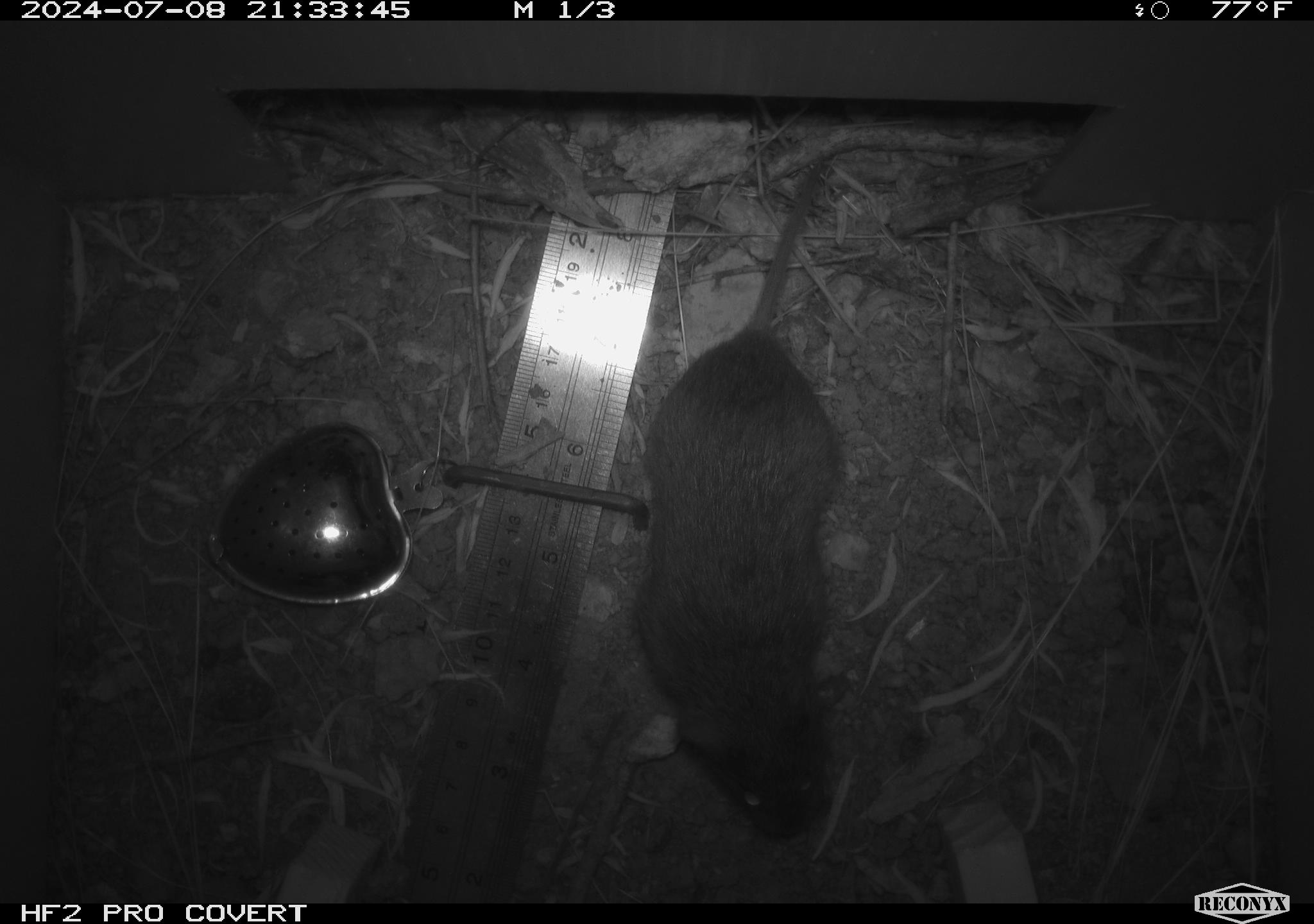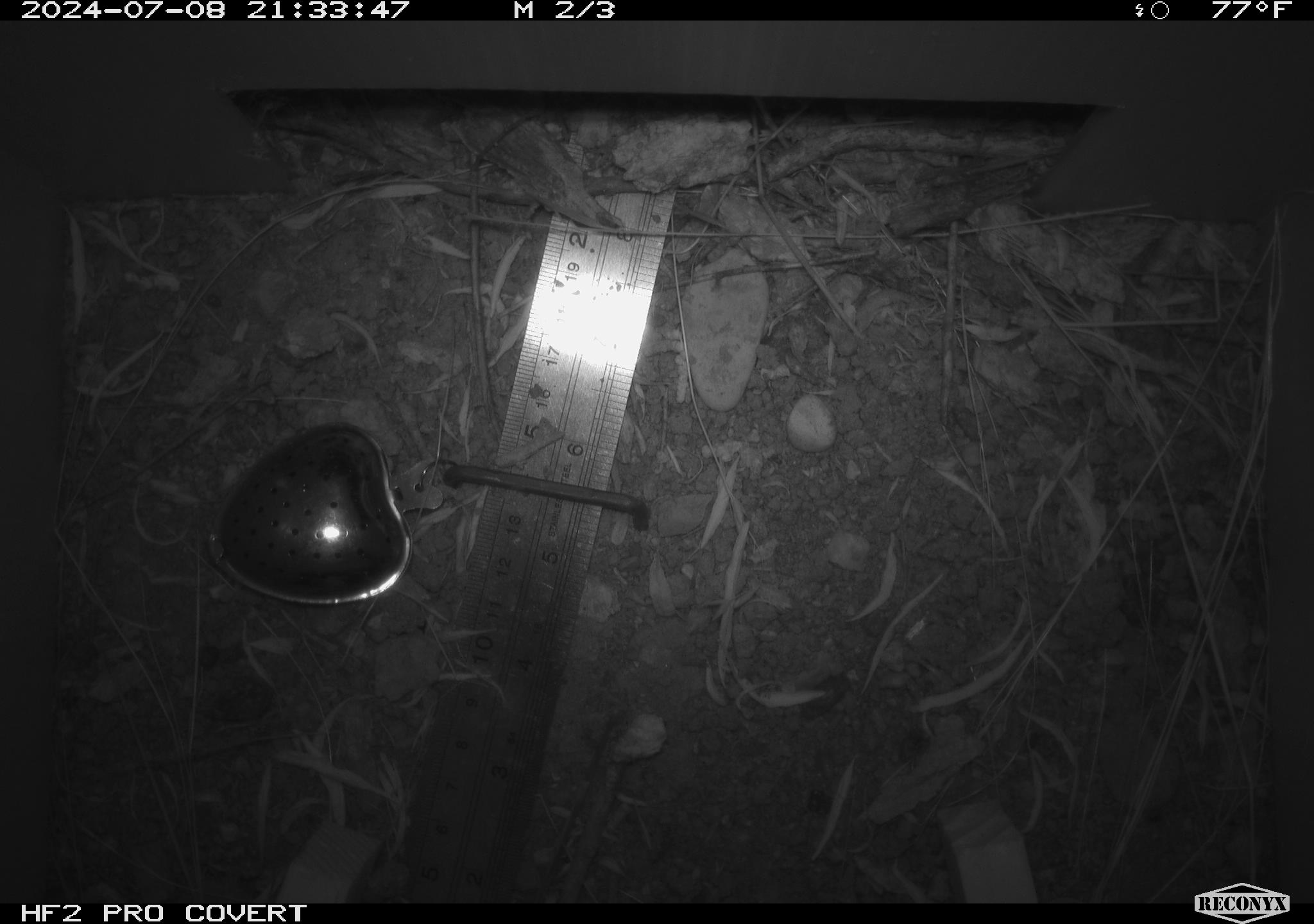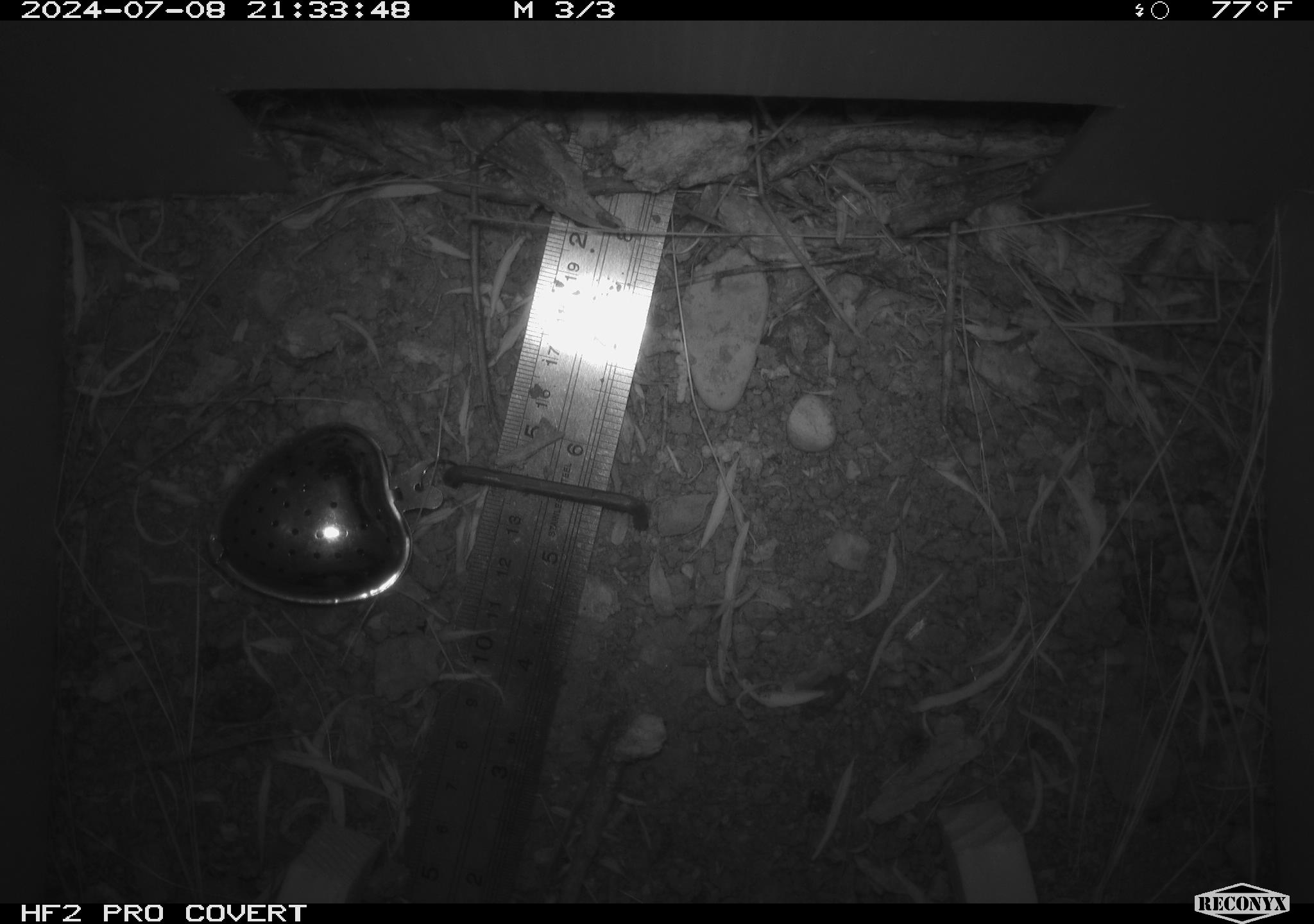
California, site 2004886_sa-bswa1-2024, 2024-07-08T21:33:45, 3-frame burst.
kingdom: Animalia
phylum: Chordata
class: Mammalia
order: Rodentia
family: Cricetidae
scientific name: Arvicolinae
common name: voles, lemmings, and muskrats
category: arvicolinae subfamily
Arvicolinae subfamily (voles, lemmings, and muskrats) (Arvicolinae).